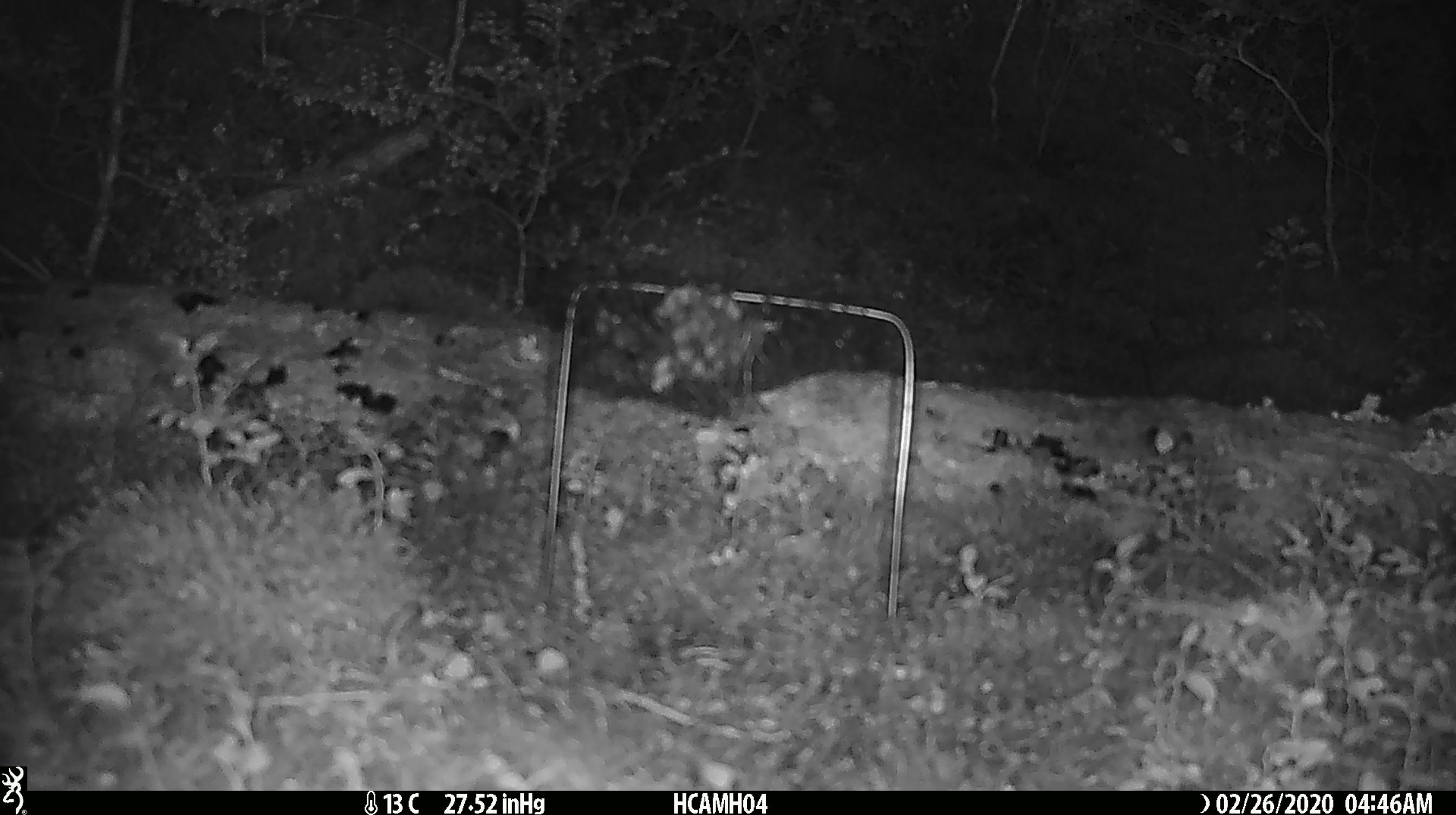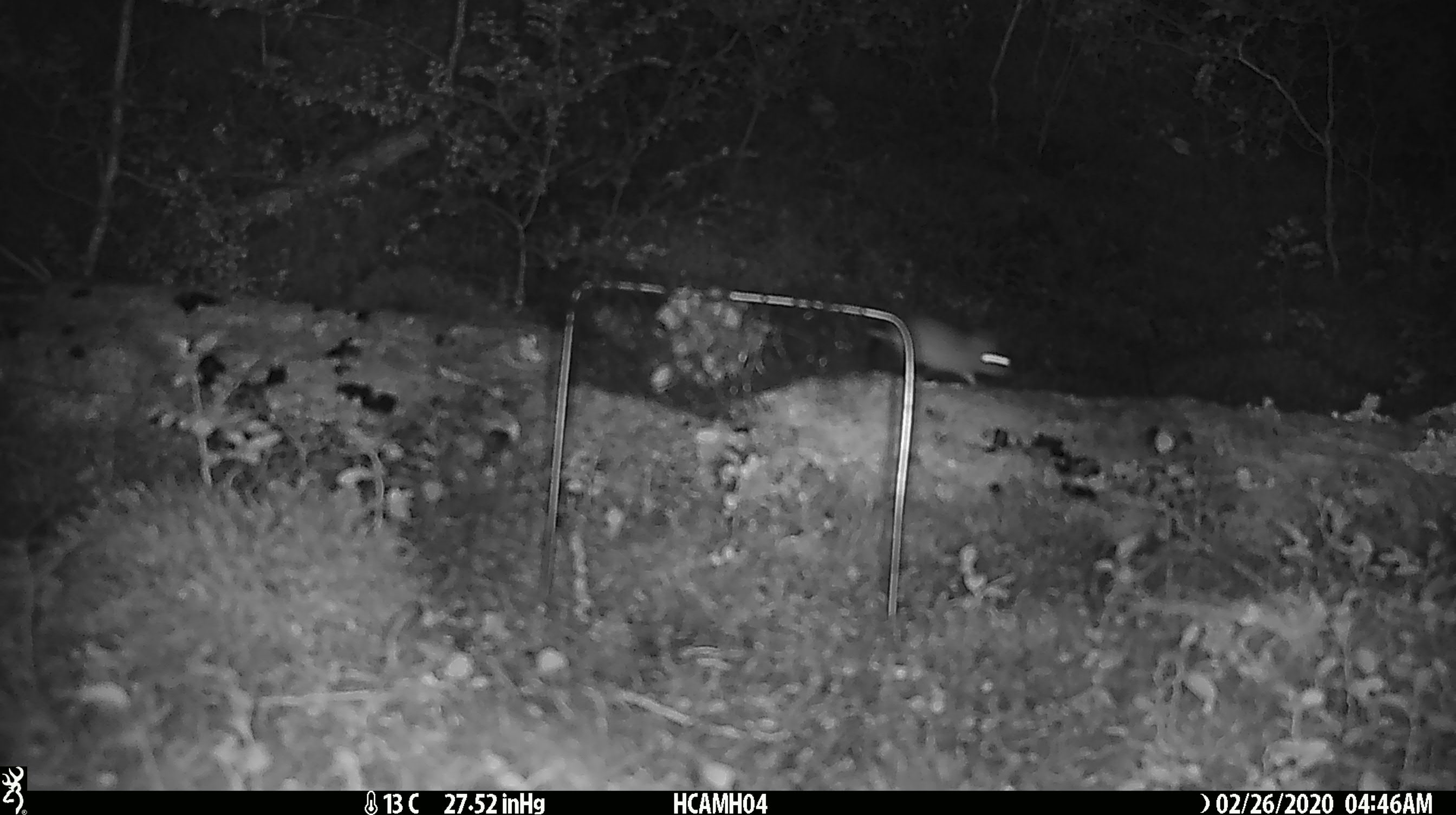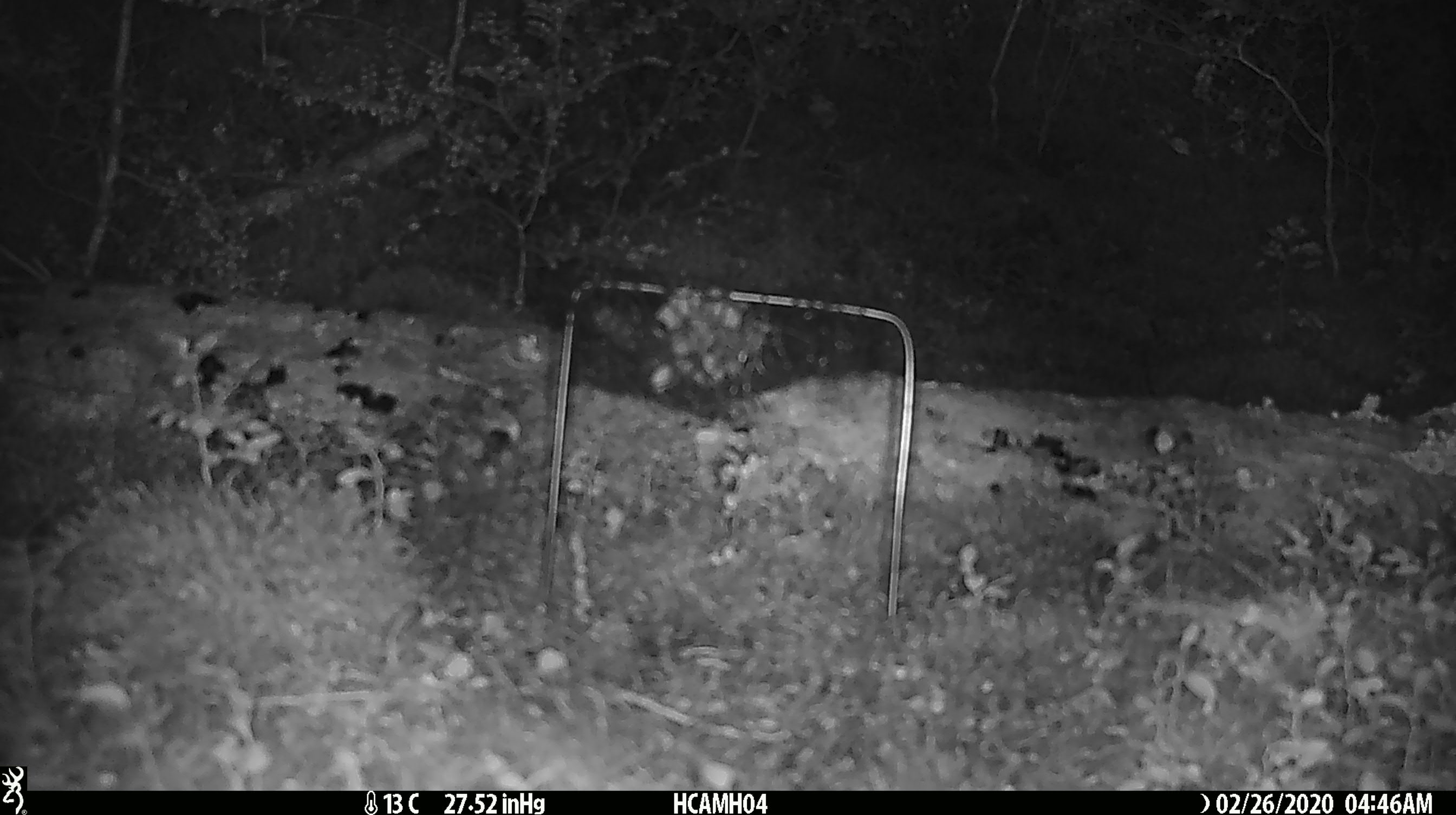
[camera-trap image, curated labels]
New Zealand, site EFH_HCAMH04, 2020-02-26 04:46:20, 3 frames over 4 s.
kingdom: Animalia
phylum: Chordata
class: Mammalia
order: Rodentia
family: Muridae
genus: Mus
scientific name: Mus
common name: mouse